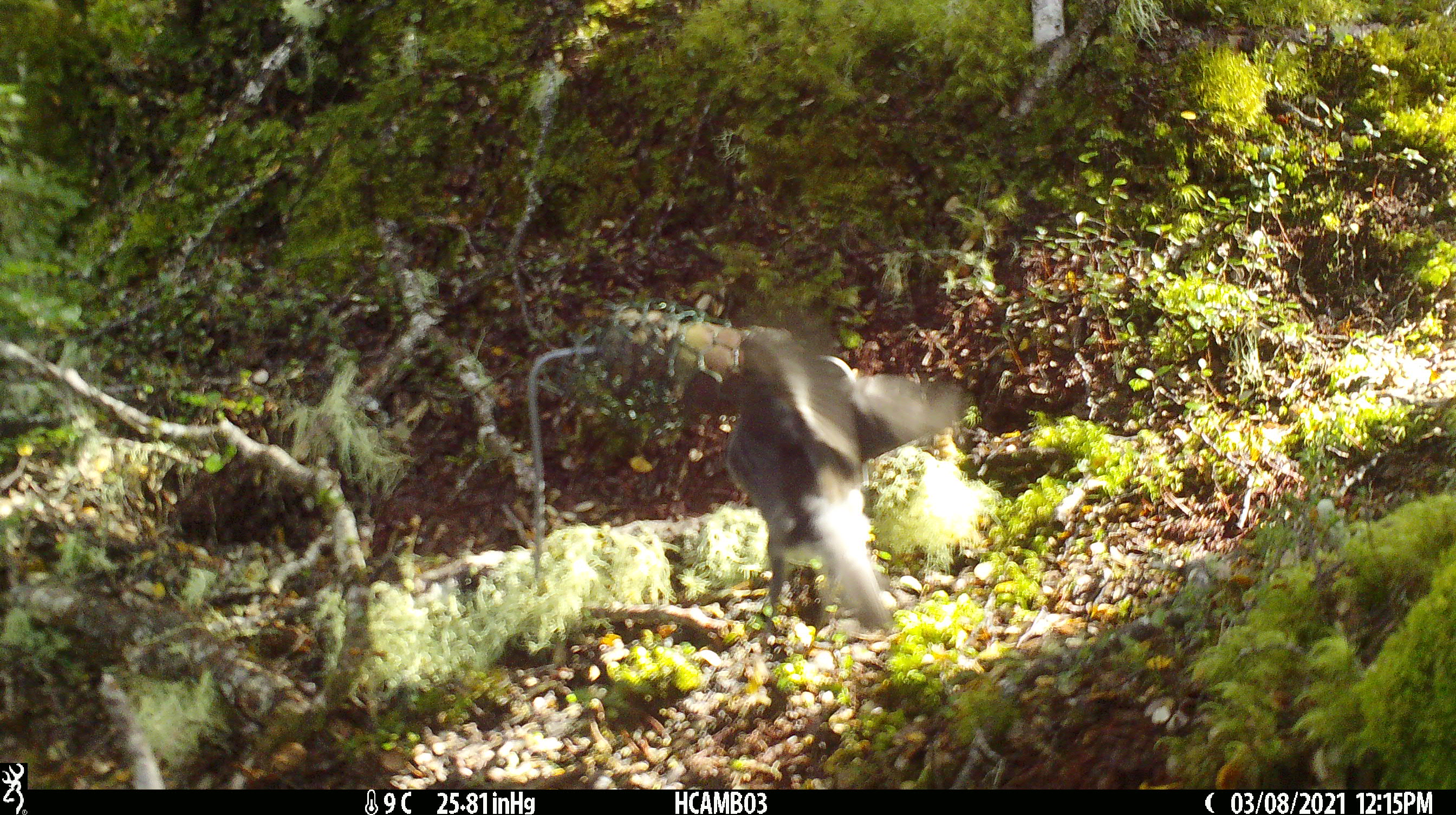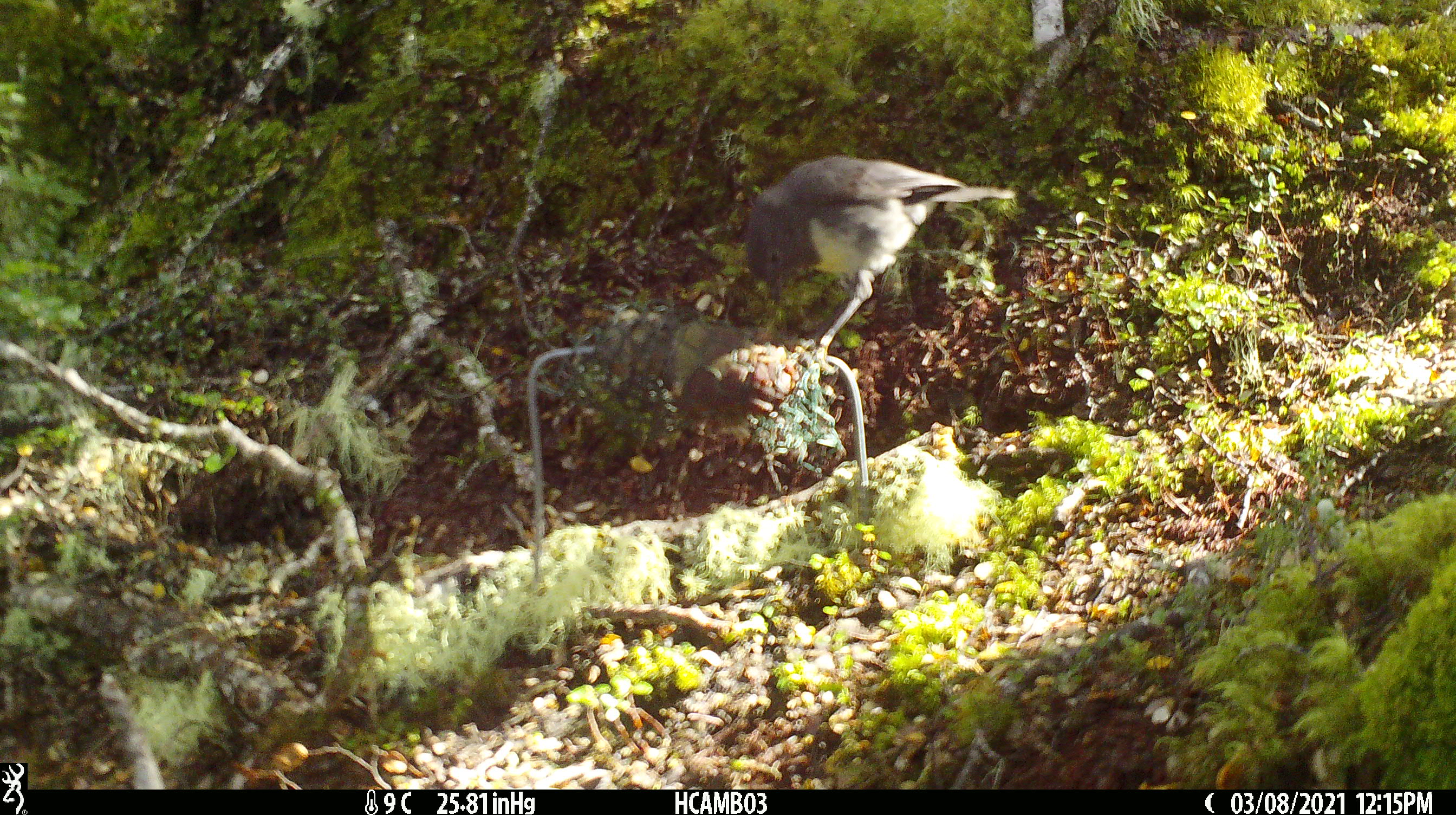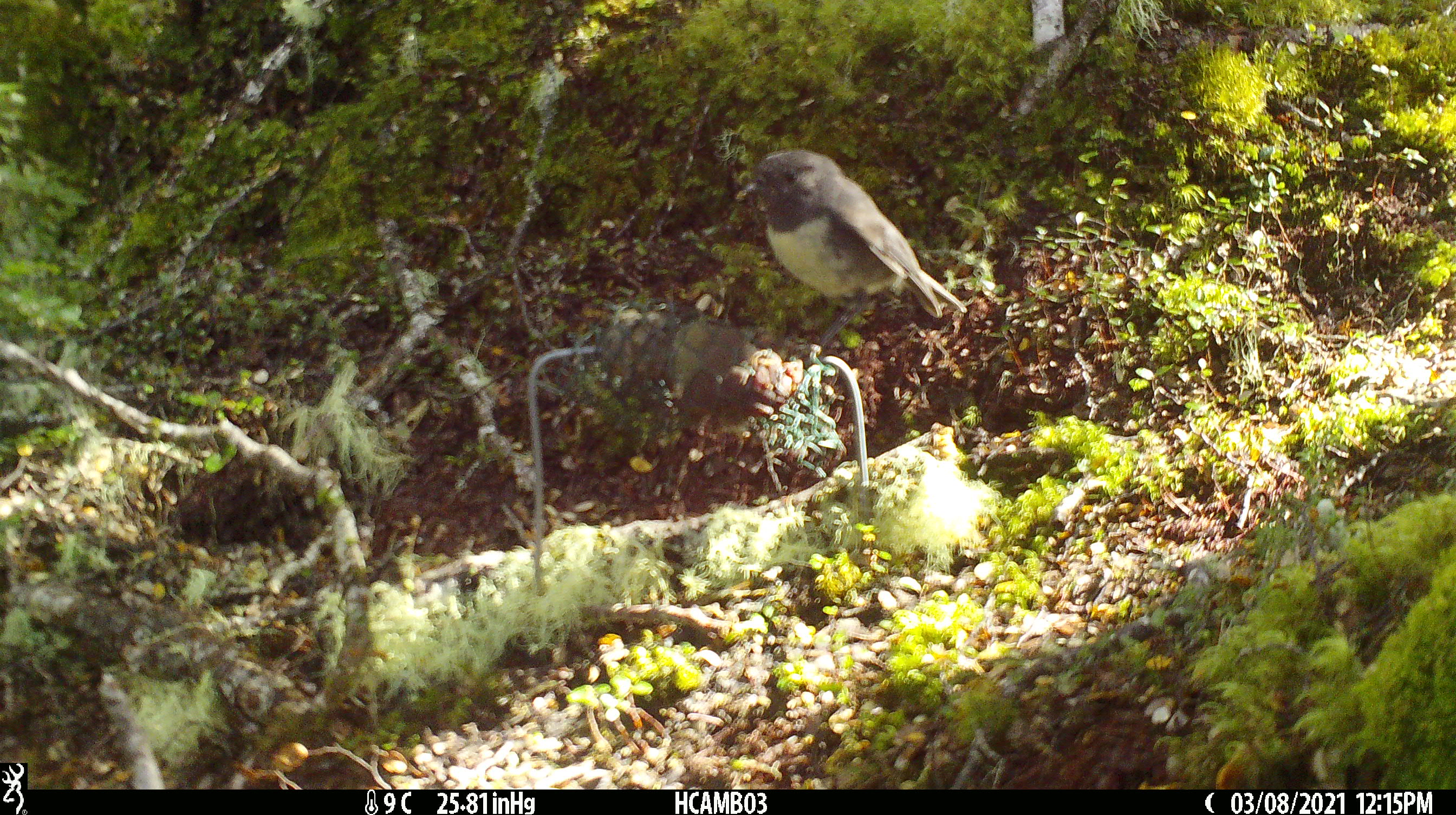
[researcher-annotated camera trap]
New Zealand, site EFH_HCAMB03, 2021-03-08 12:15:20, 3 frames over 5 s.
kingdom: Animalia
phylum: Chordata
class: Aves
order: Passeriformes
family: Petroicidae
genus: Petroica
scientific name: Petroica australis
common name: new zealand robin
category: robin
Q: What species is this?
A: Robin (new zealand robin) (Petroica australis).